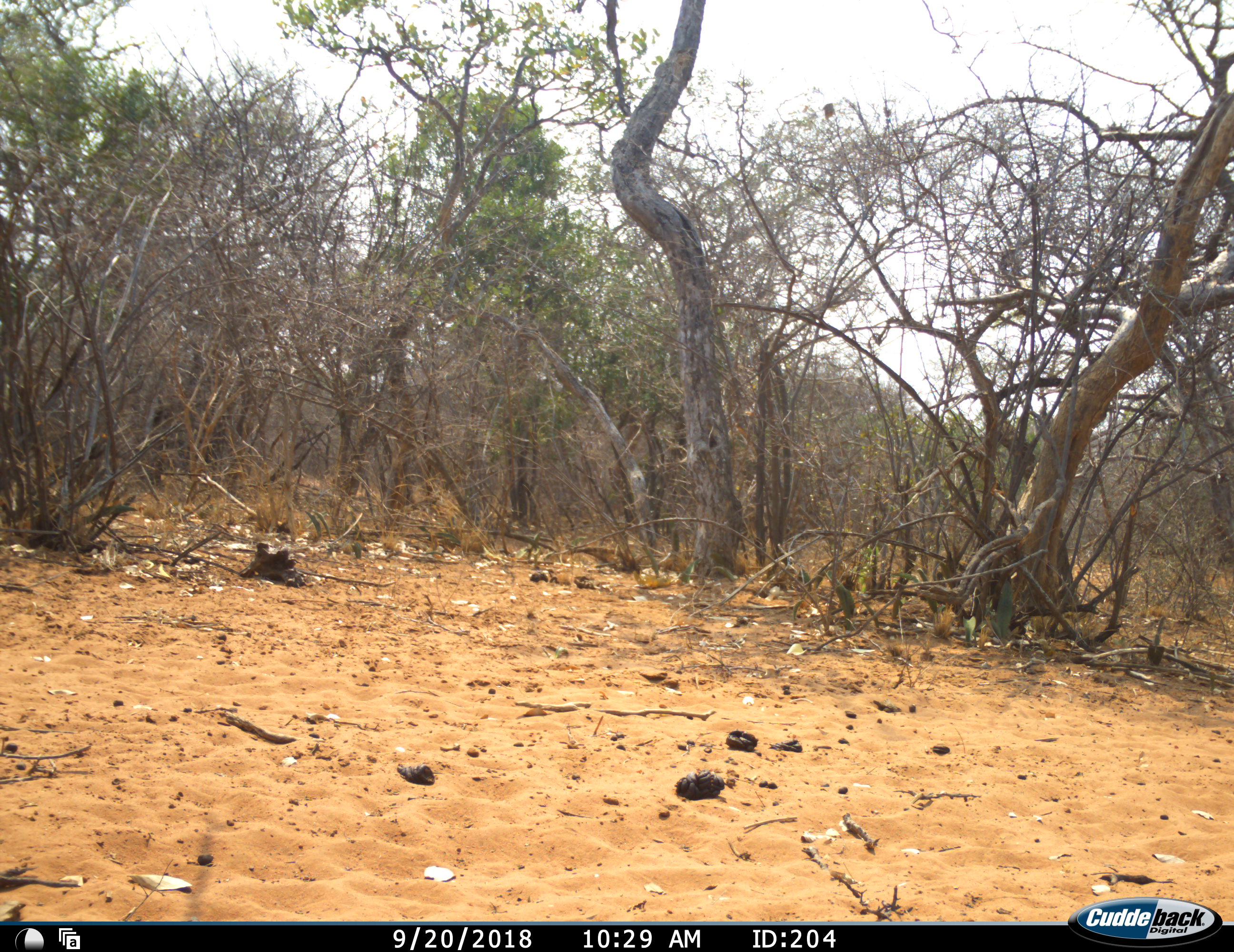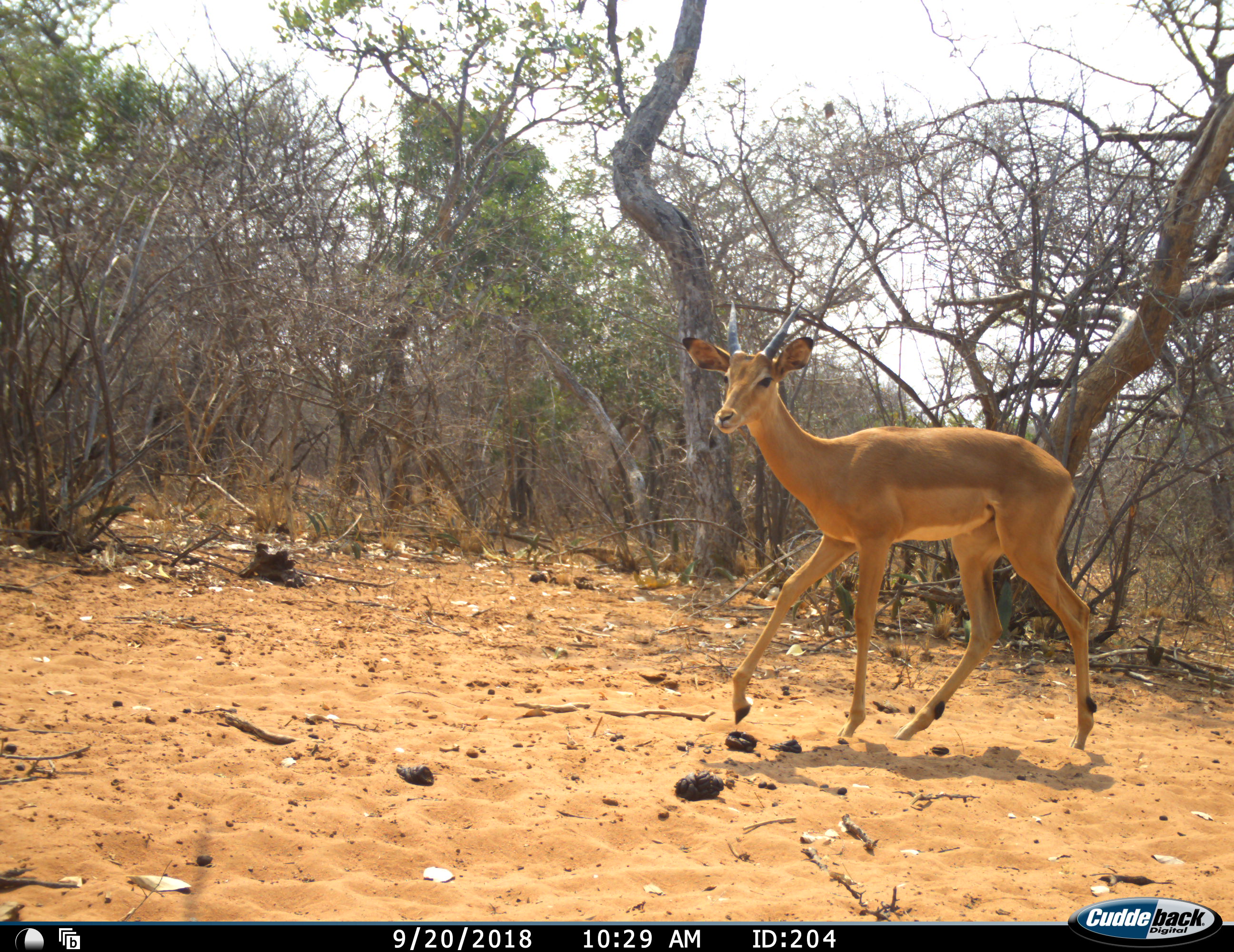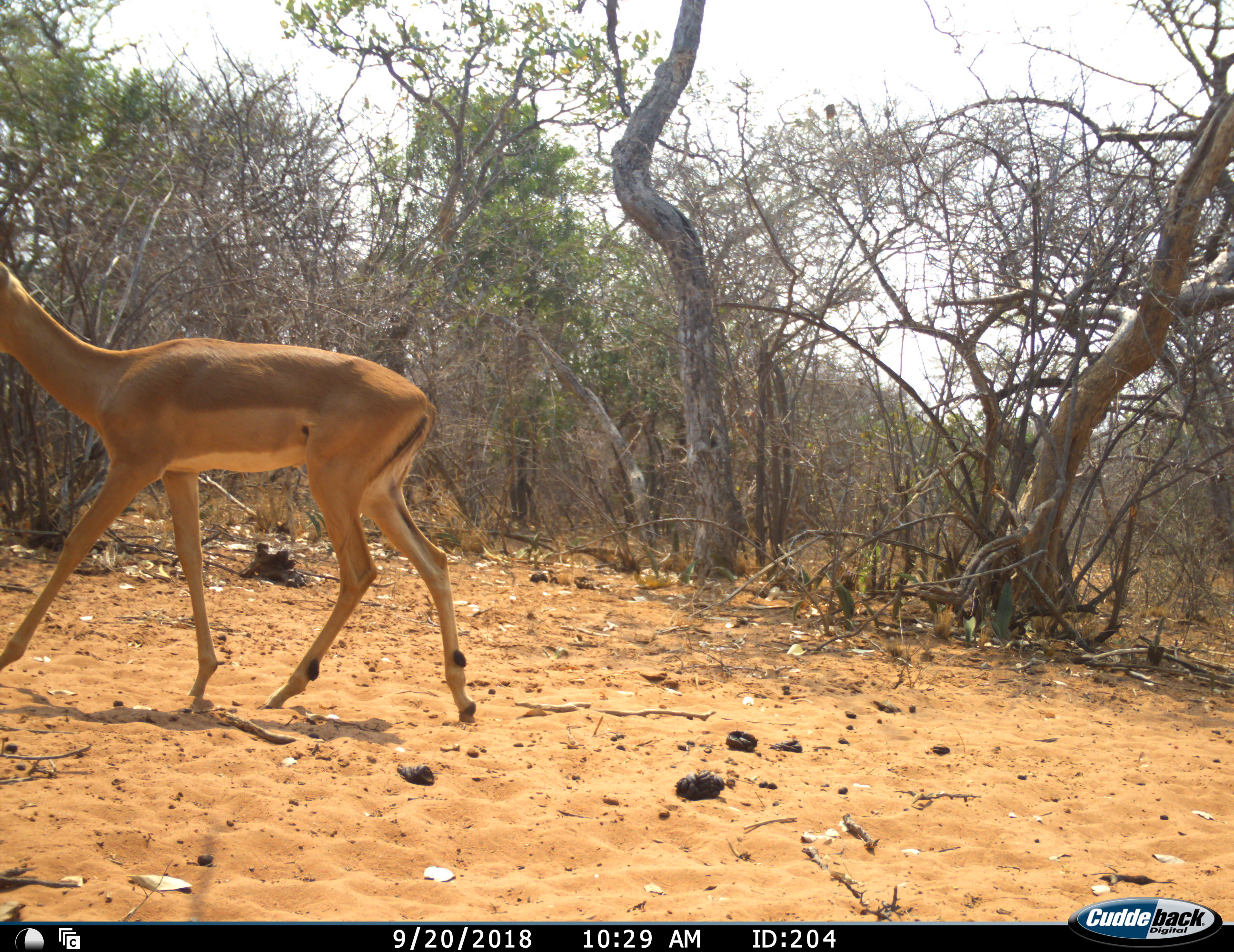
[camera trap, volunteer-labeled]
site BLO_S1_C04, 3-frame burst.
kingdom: Animalia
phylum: Chordata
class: Mammalia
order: Artiodactyla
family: Bovidae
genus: Aepyceros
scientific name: Aepyceros melampus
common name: impala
Impala (Aepyceros melampus), count 1. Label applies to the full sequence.